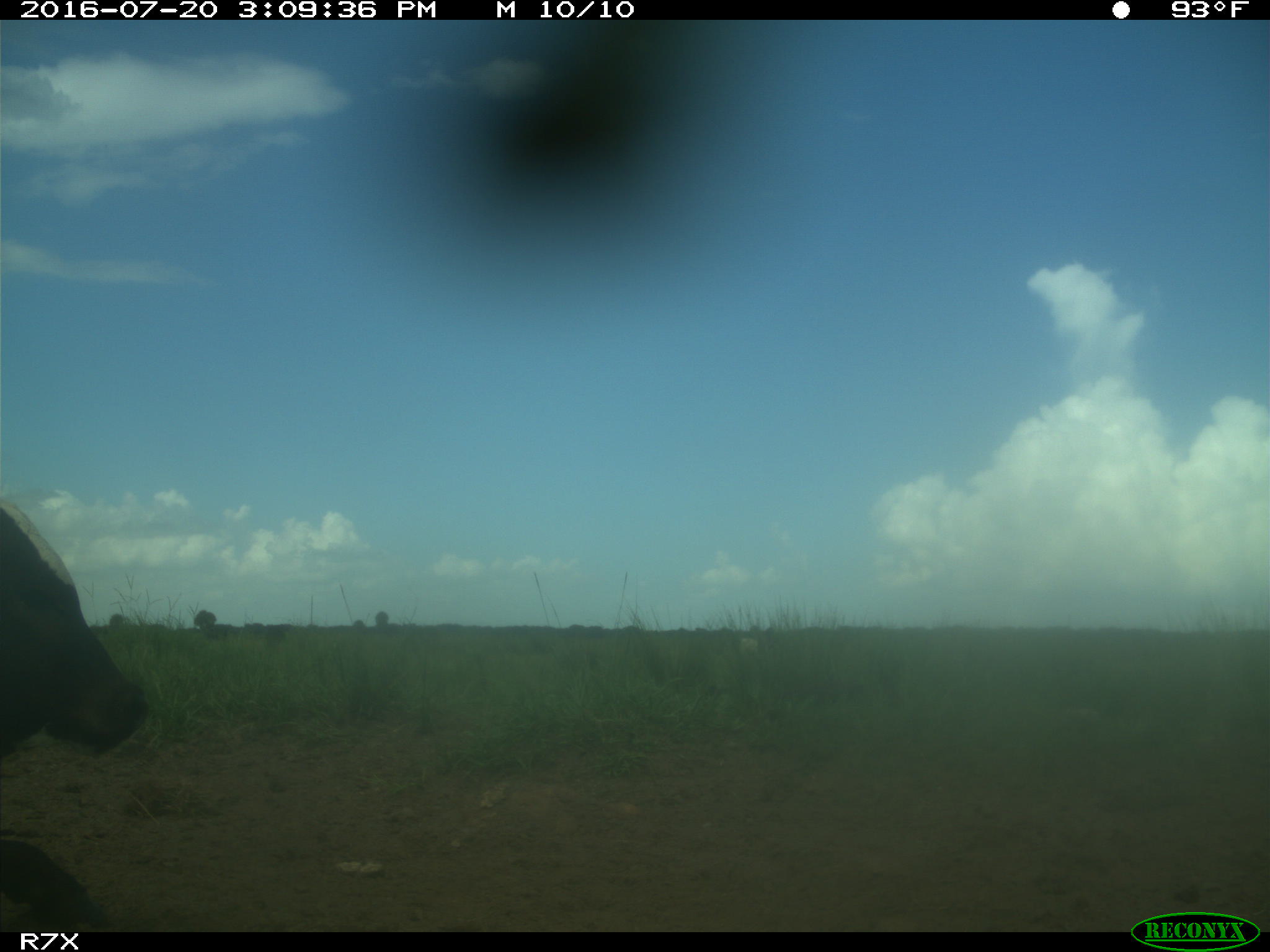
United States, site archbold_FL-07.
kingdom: Animalia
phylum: Chordata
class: Mammalia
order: Artiodactyla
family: Bovidae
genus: Bos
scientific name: Bos taurus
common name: domestic cow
Bos taurus (domestic cow).